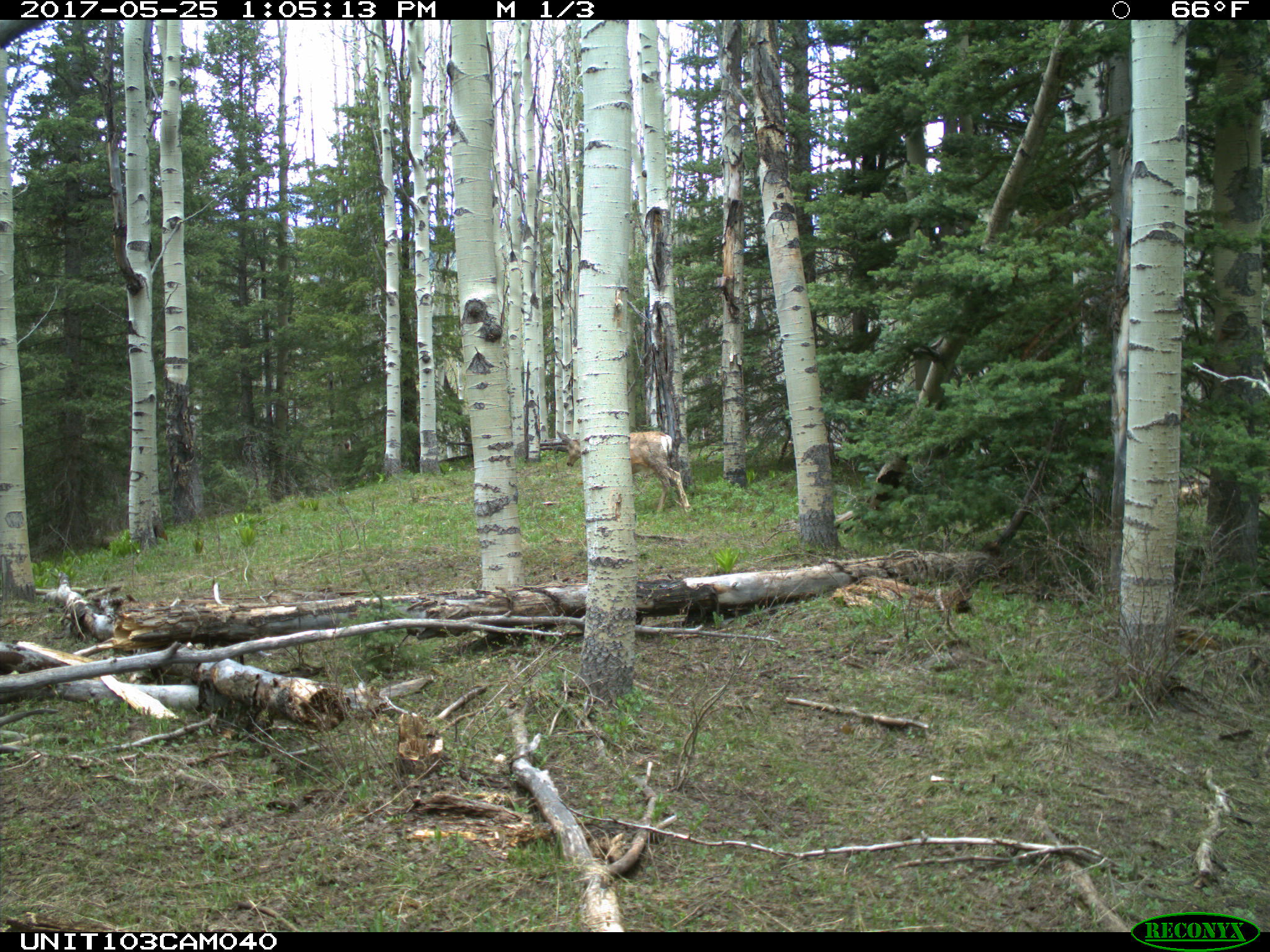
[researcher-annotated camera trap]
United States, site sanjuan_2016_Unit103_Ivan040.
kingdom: Animalia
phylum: Chordata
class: Mammalia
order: Artiodactyla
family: Cervidae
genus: Odocoileus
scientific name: Odocoileus hemionus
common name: mule deer